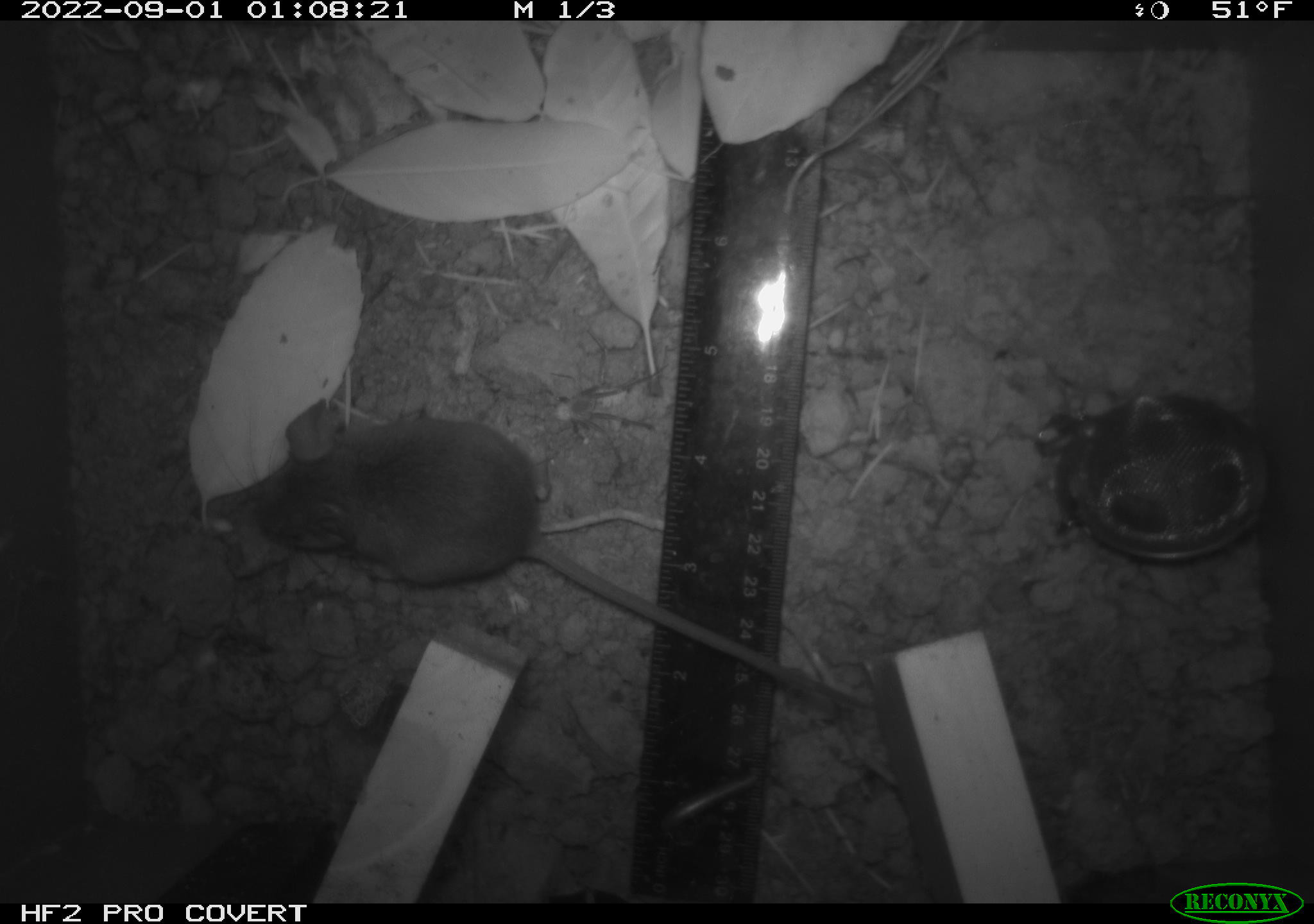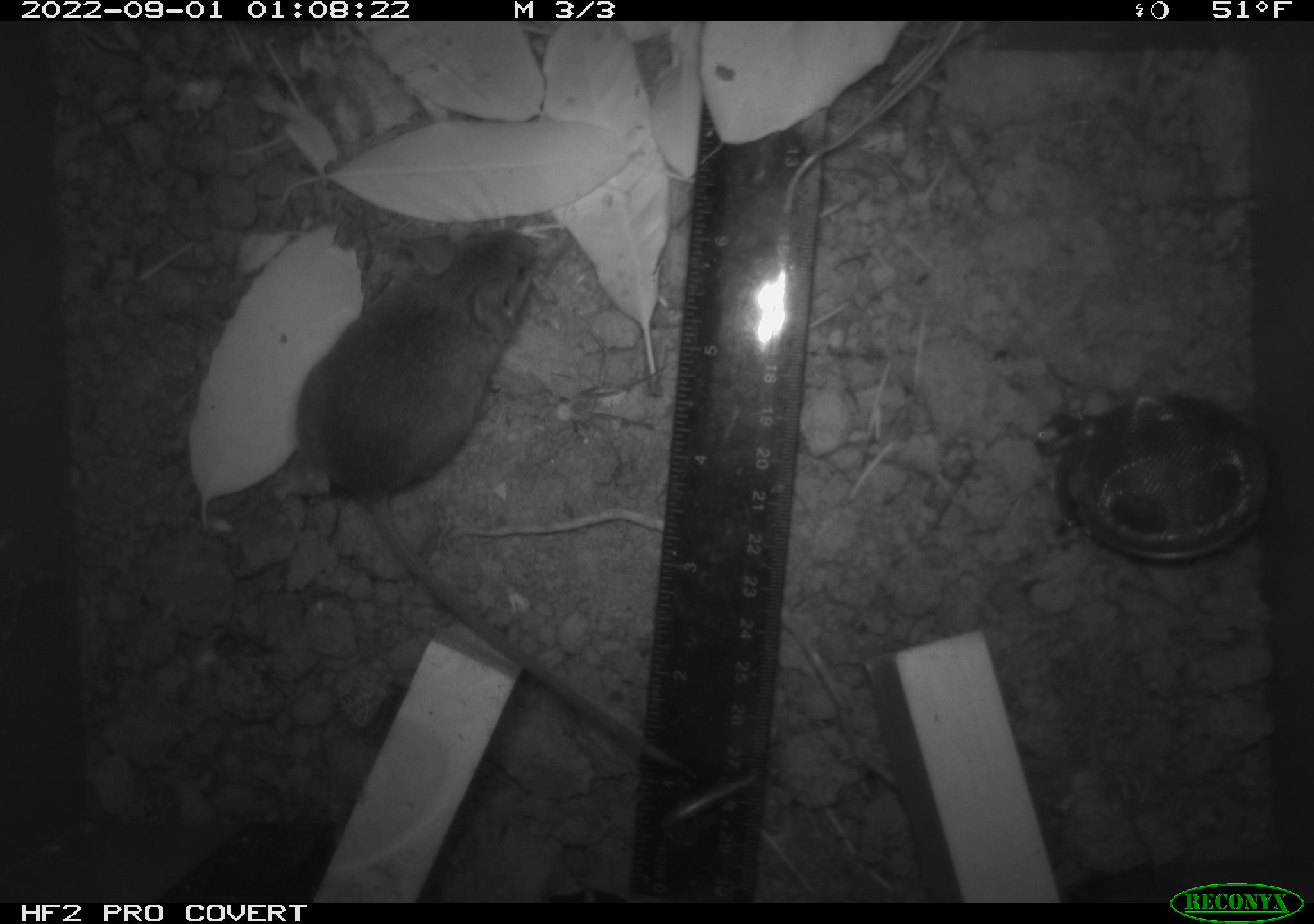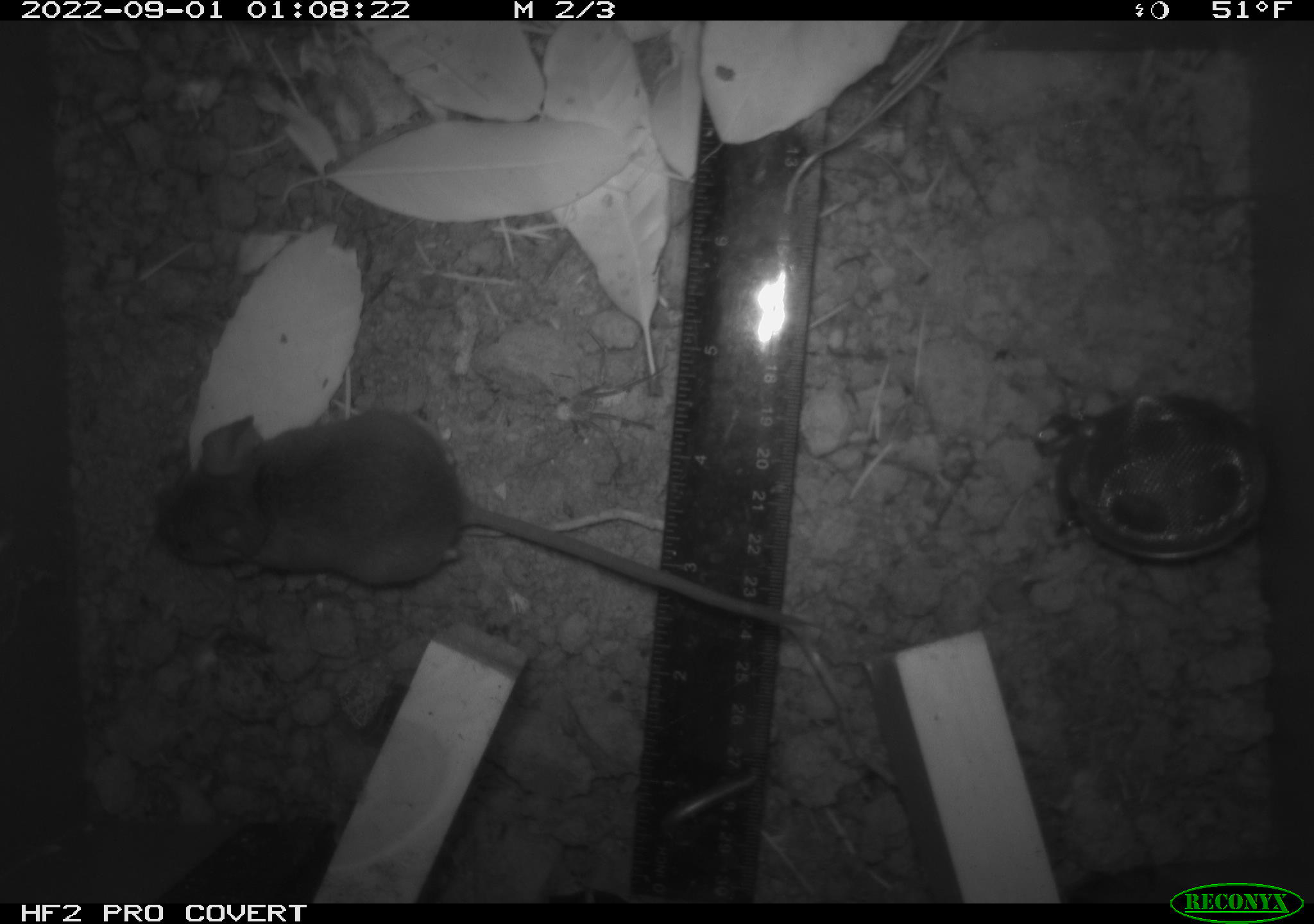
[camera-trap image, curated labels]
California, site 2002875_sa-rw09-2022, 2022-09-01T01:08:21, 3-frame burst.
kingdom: Animalia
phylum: Chordata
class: Mammalia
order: Rodentia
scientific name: Rodentia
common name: rodent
Rodent (Rodentia).